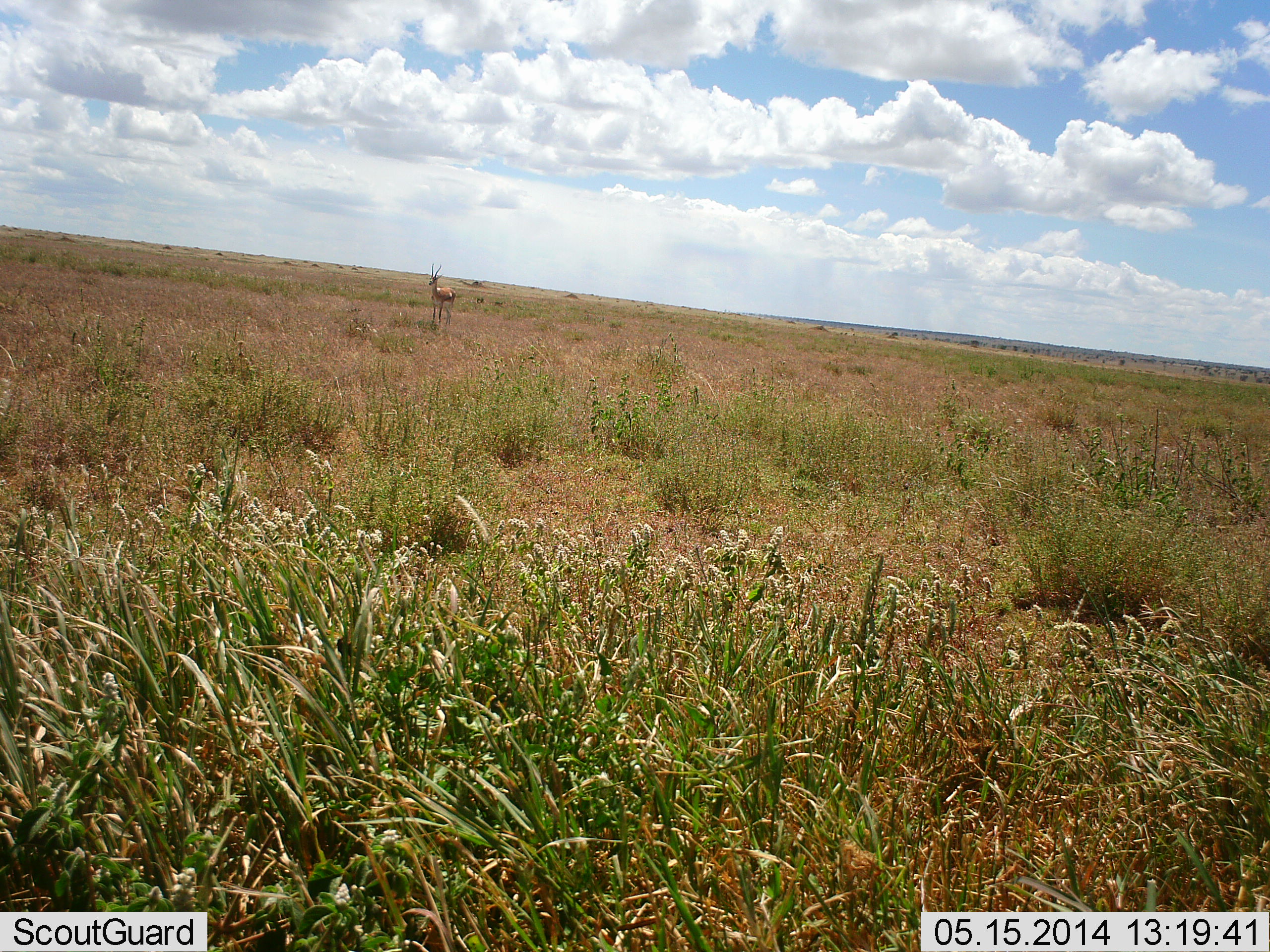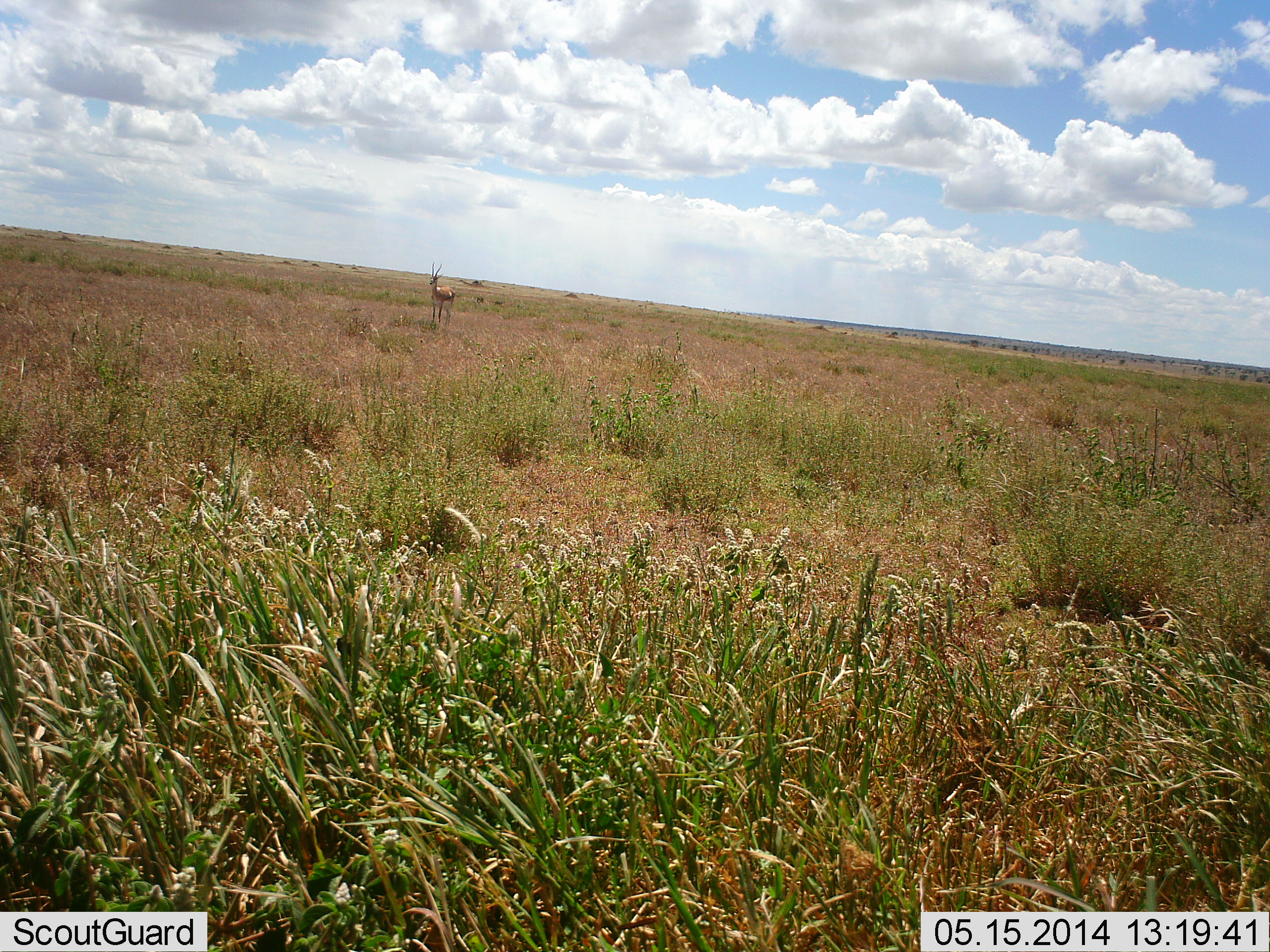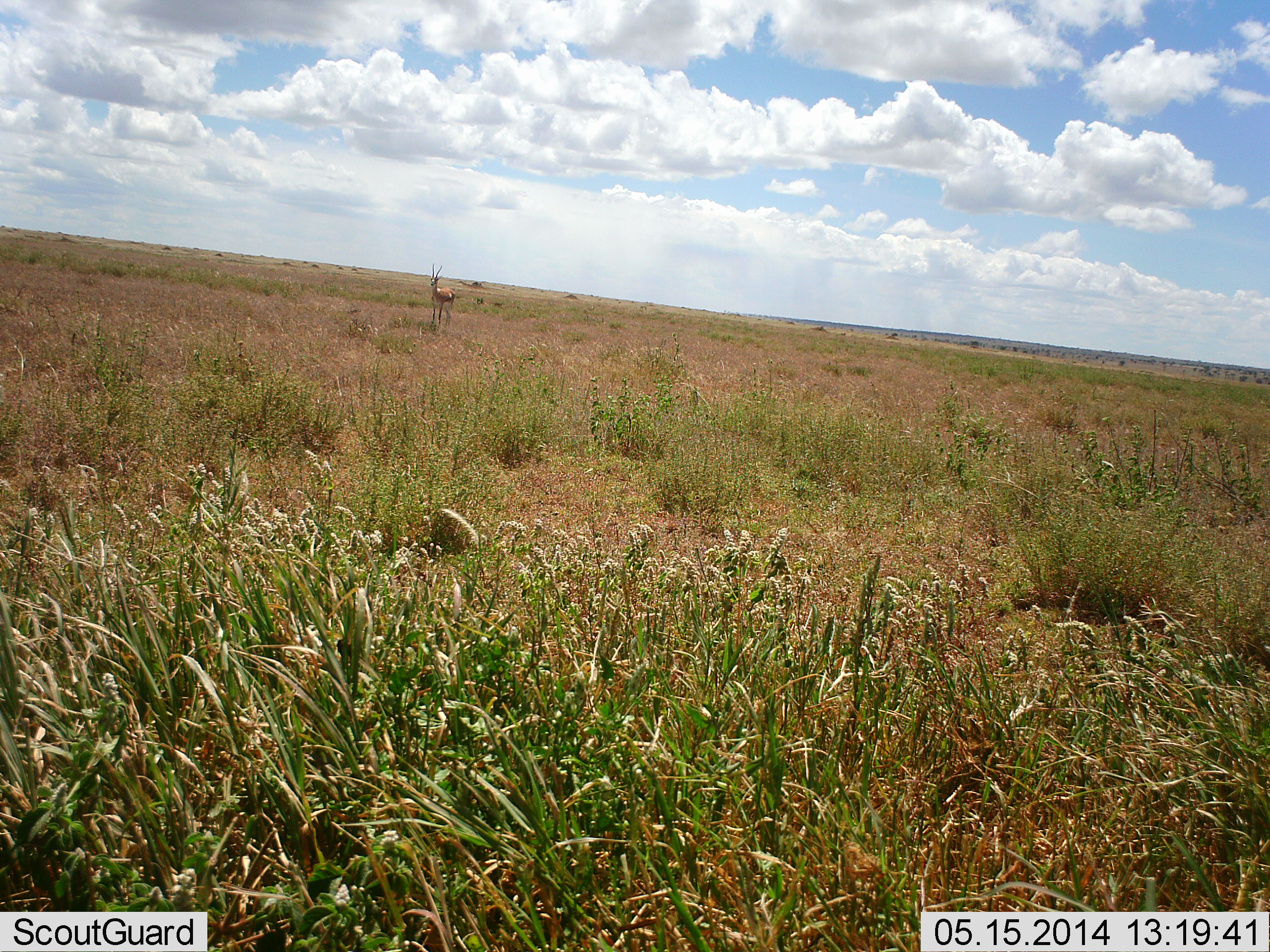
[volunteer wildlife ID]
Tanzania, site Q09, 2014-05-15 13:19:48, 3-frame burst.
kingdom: Animalia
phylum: Chordata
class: Mammalia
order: Artiodactyla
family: Bovidae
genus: Eudorcas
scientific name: Eudorcas thomsonii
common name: thomson's gazelle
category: gazellethomsons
Gazellethomsons (thomson's gazelle) (Eudorcas thomsonii), count 1. Behavior (volunteer vote fractions): standing 94%, resting 0%, moving 6%, interacting 0%. Young present (vote fraction): 0%. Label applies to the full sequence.